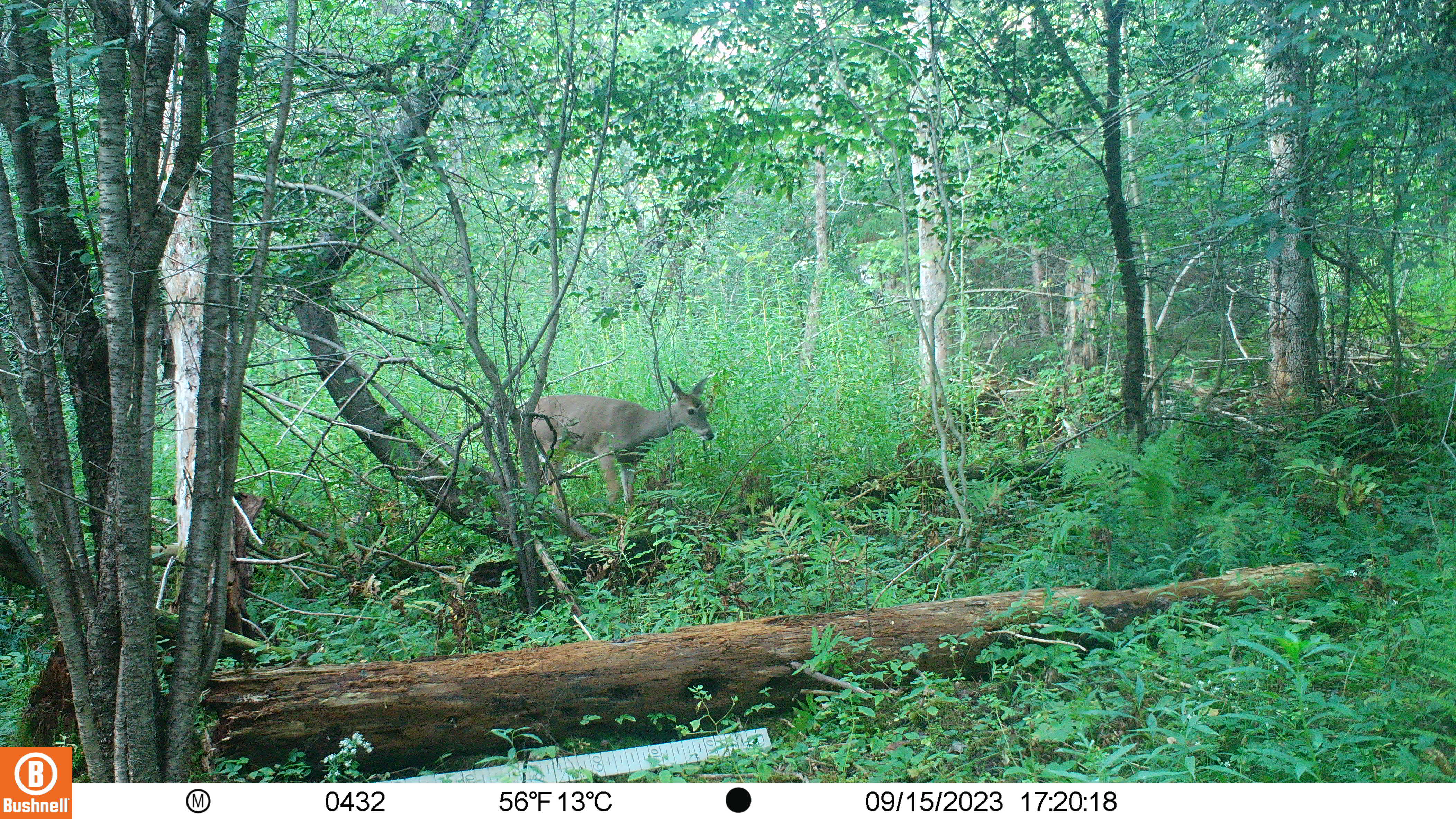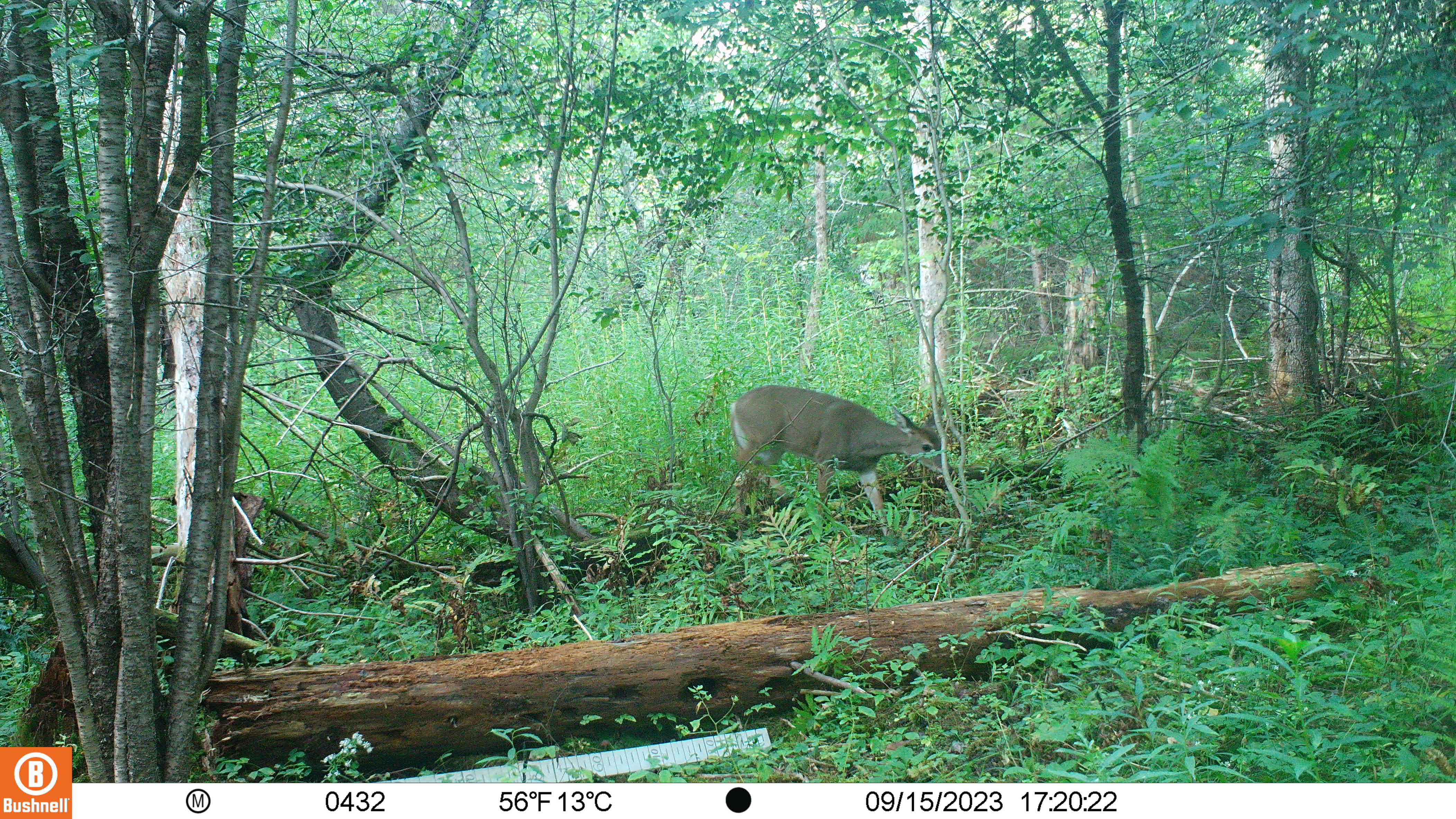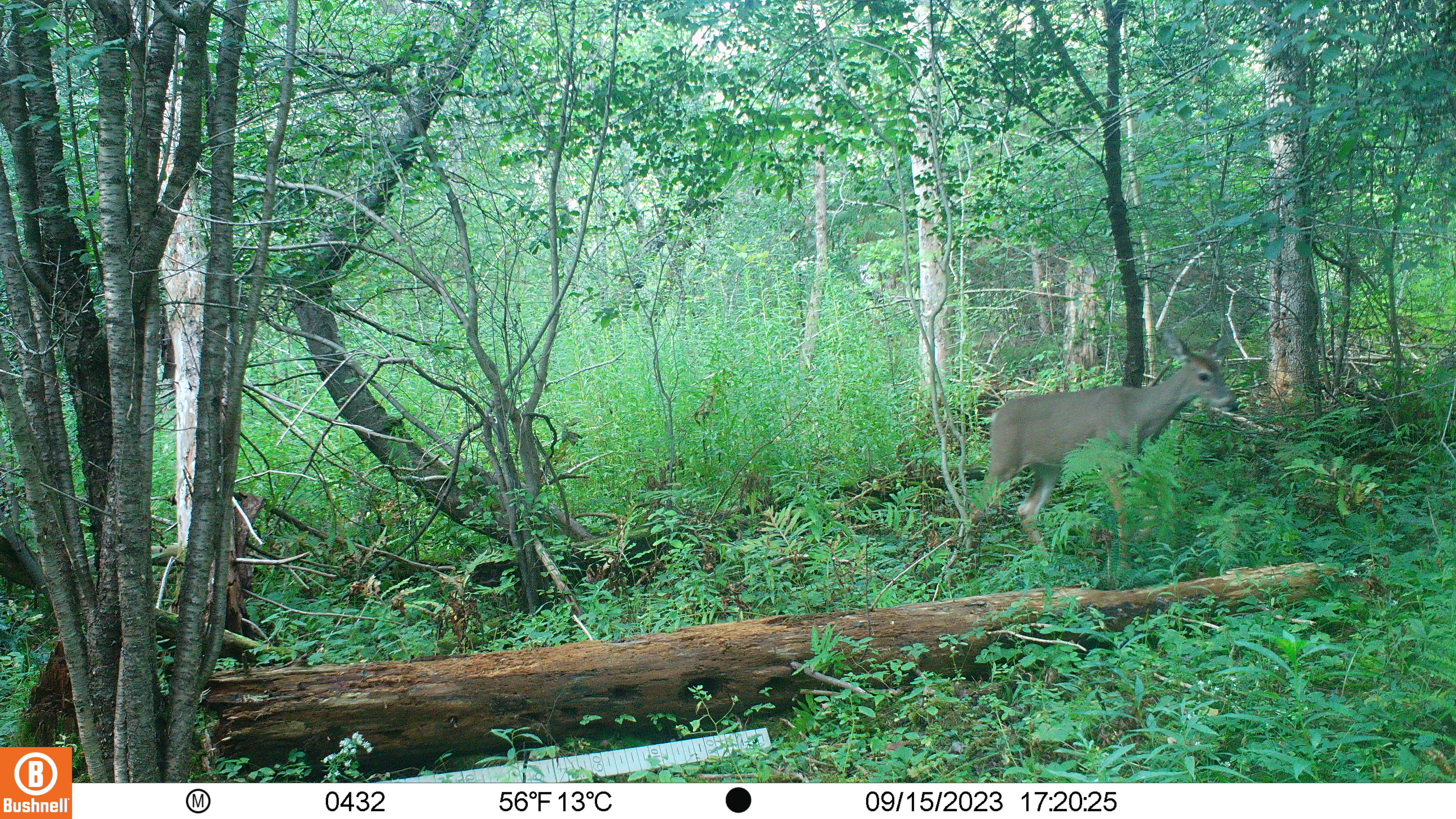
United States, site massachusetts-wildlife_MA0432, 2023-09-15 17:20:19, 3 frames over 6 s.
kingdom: Animalia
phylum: Chordata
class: Mammalia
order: Artiodactyla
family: Cervidae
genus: Odocoileus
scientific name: Odocoileus virginianus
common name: white-tailed deer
White-tailed deer (Odocoileus virginianus).